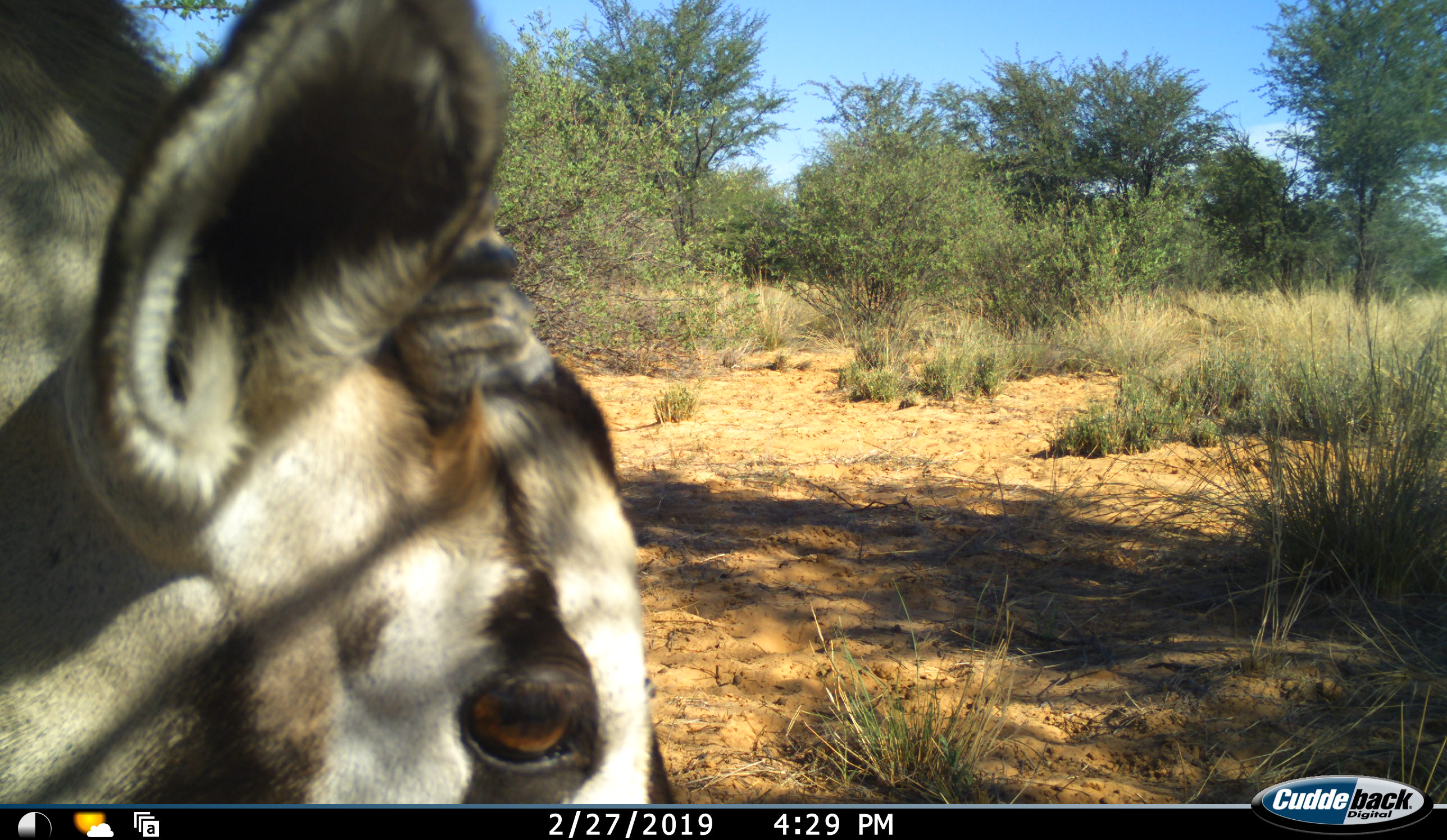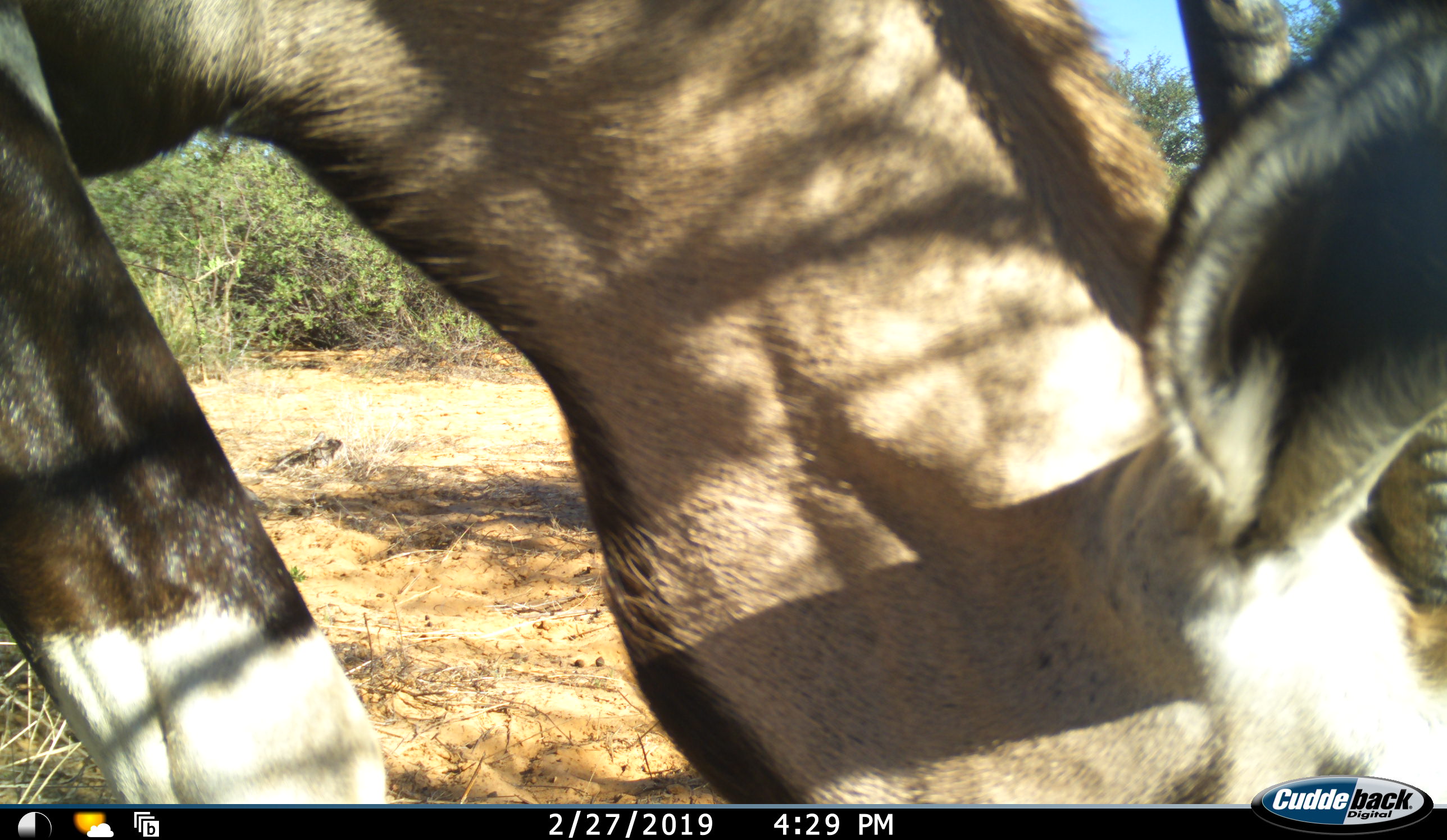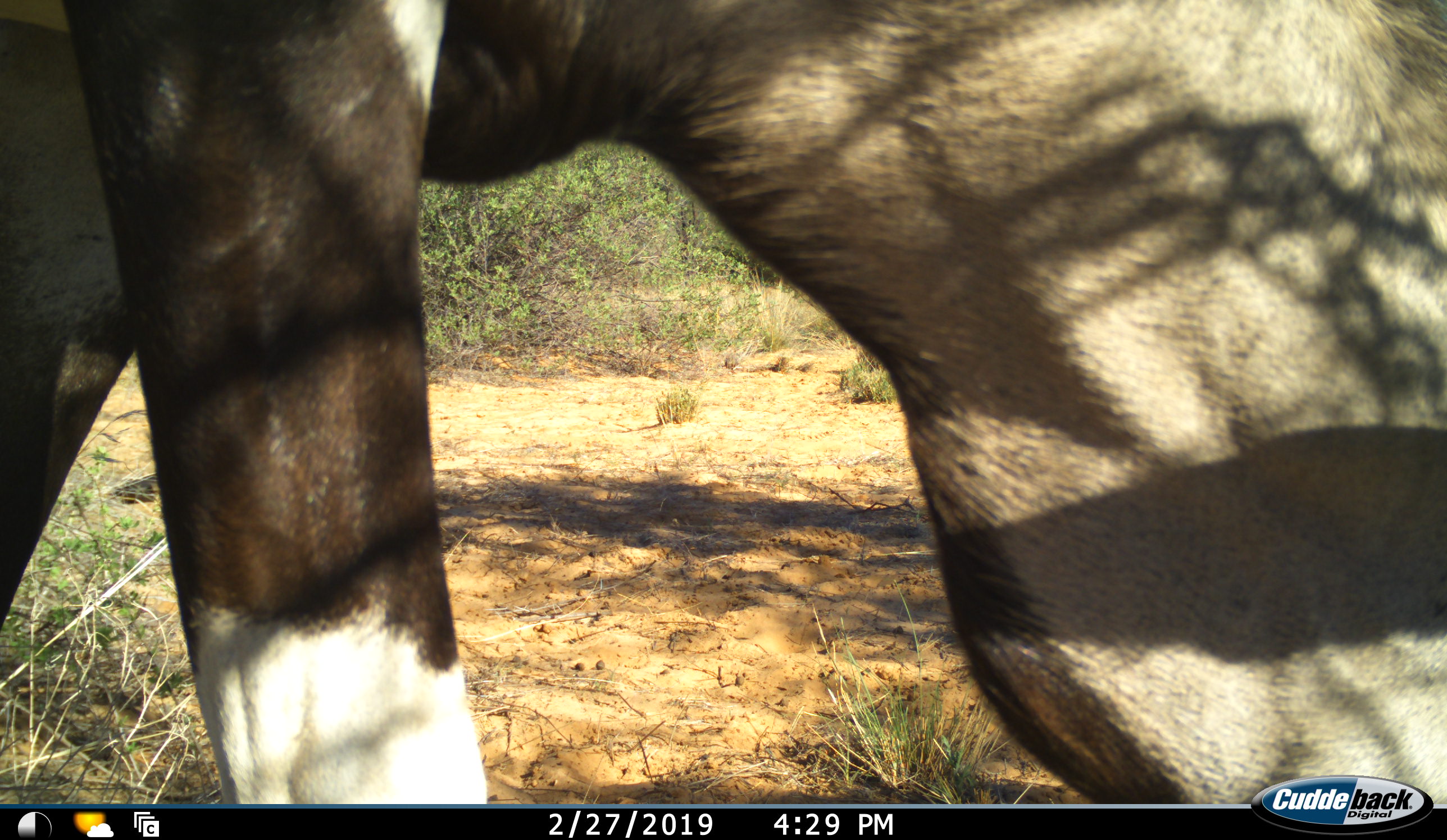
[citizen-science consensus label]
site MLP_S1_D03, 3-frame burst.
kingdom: Animalia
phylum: Chordata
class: Mammalia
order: Artiodactyla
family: Bovidae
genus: Oryx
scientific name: Oryx gazella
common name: gemsbok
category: oryx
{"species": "oryx (gemsbok) (Oryx gazella)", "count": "1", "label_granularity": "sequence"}